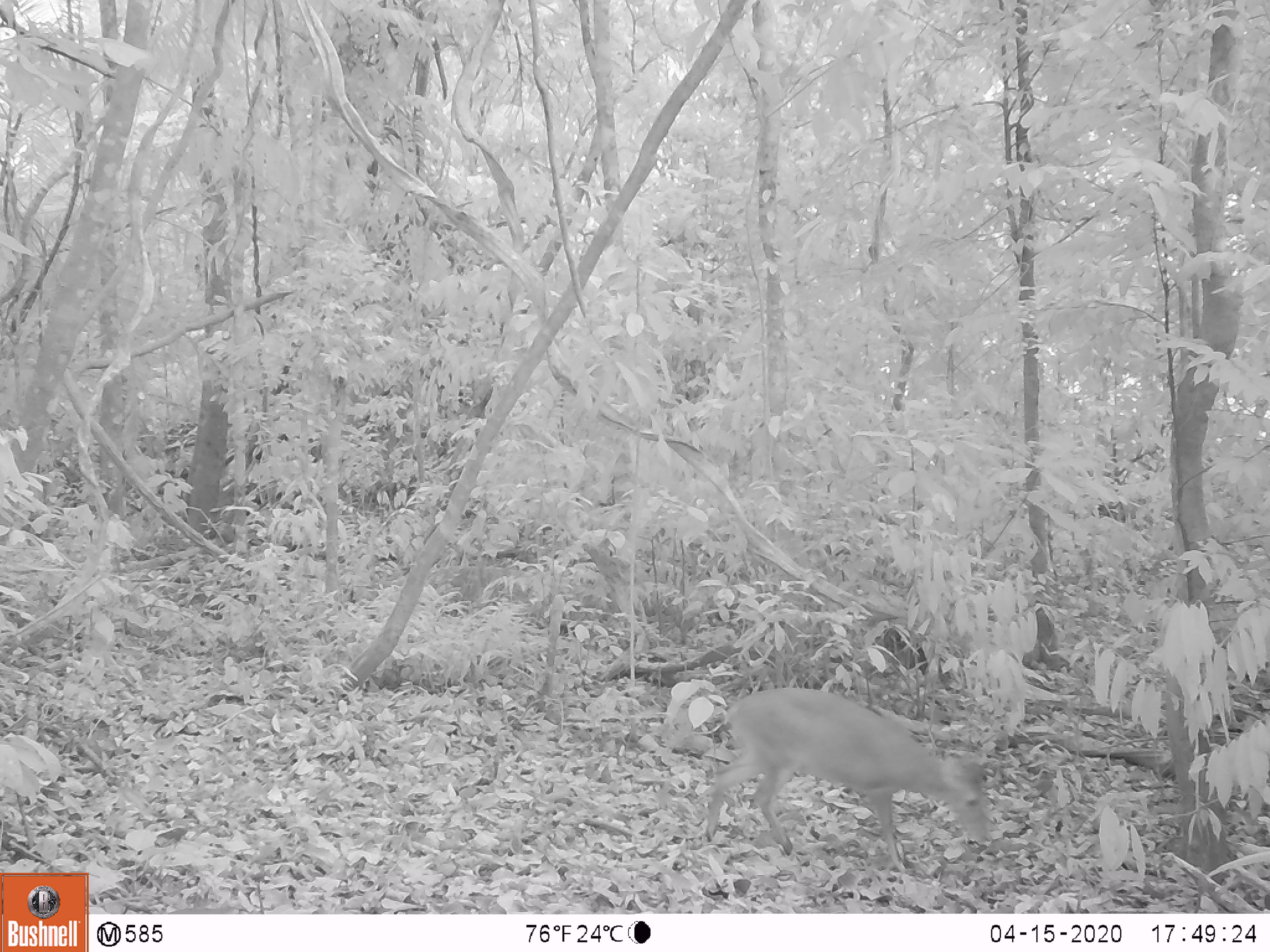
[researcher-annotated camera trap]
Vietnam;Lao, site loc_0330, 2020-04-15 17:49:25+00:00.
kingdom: Animalia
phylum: Chordata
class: Mammalia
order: Artiodactyla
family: Cervidae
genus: Muntiacus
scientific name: Muntiacus vuquangensis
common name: large-antlered muntjac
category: large antlered muntjac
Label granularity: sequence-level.